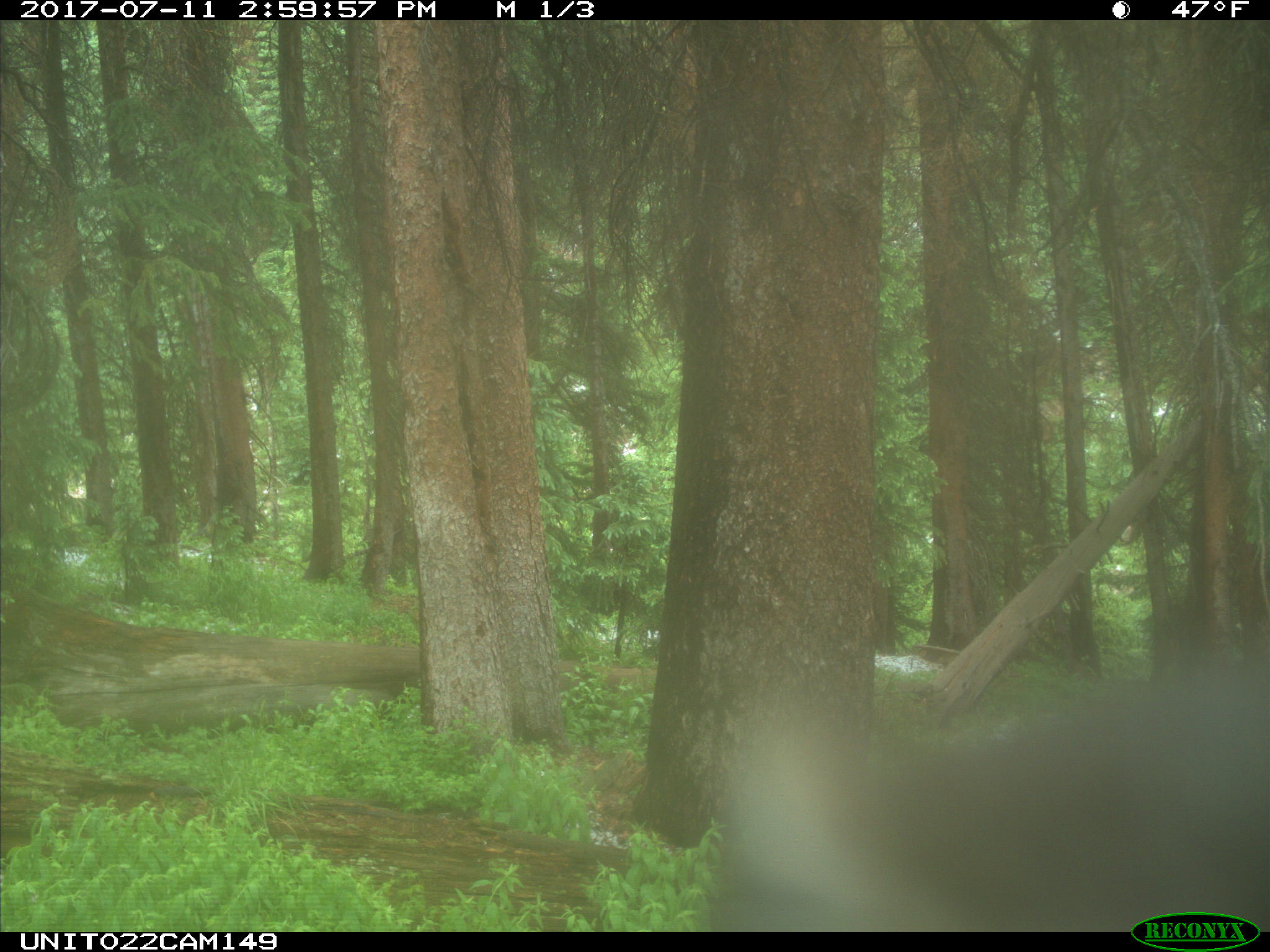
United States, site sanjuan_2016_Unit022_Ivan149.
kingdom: Animalia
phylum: Chordata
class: Mammalia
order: Artiodactyla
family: Cervidae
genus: Cervus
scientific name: Cervus elaphus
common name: red deer